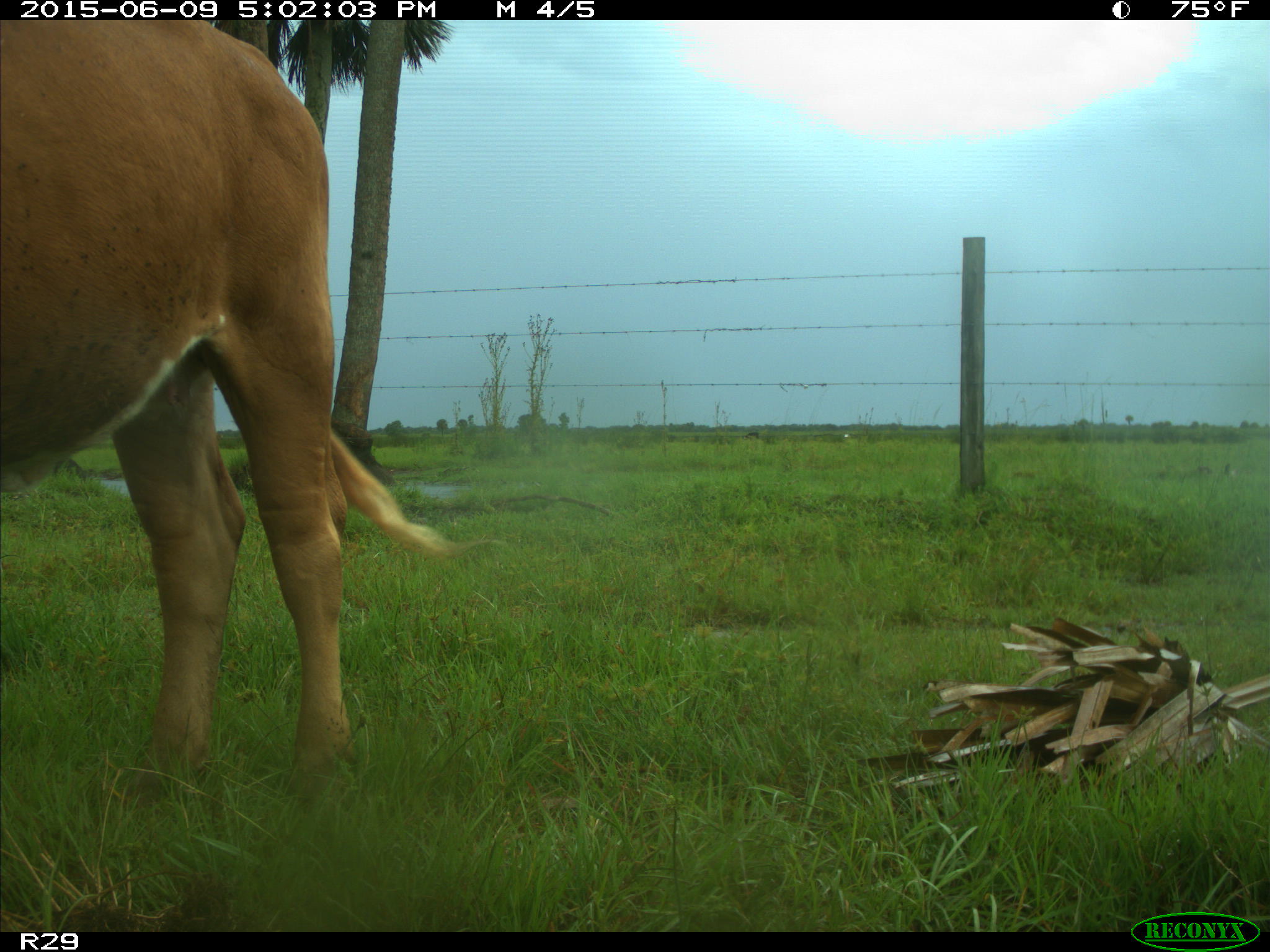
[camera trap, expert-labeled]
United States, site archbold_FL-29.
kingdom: Animalia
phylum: Chordata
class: Mammalia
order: Artiodactyla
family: Bovidae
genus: Bos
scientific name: Bos taurus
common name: domestic cow